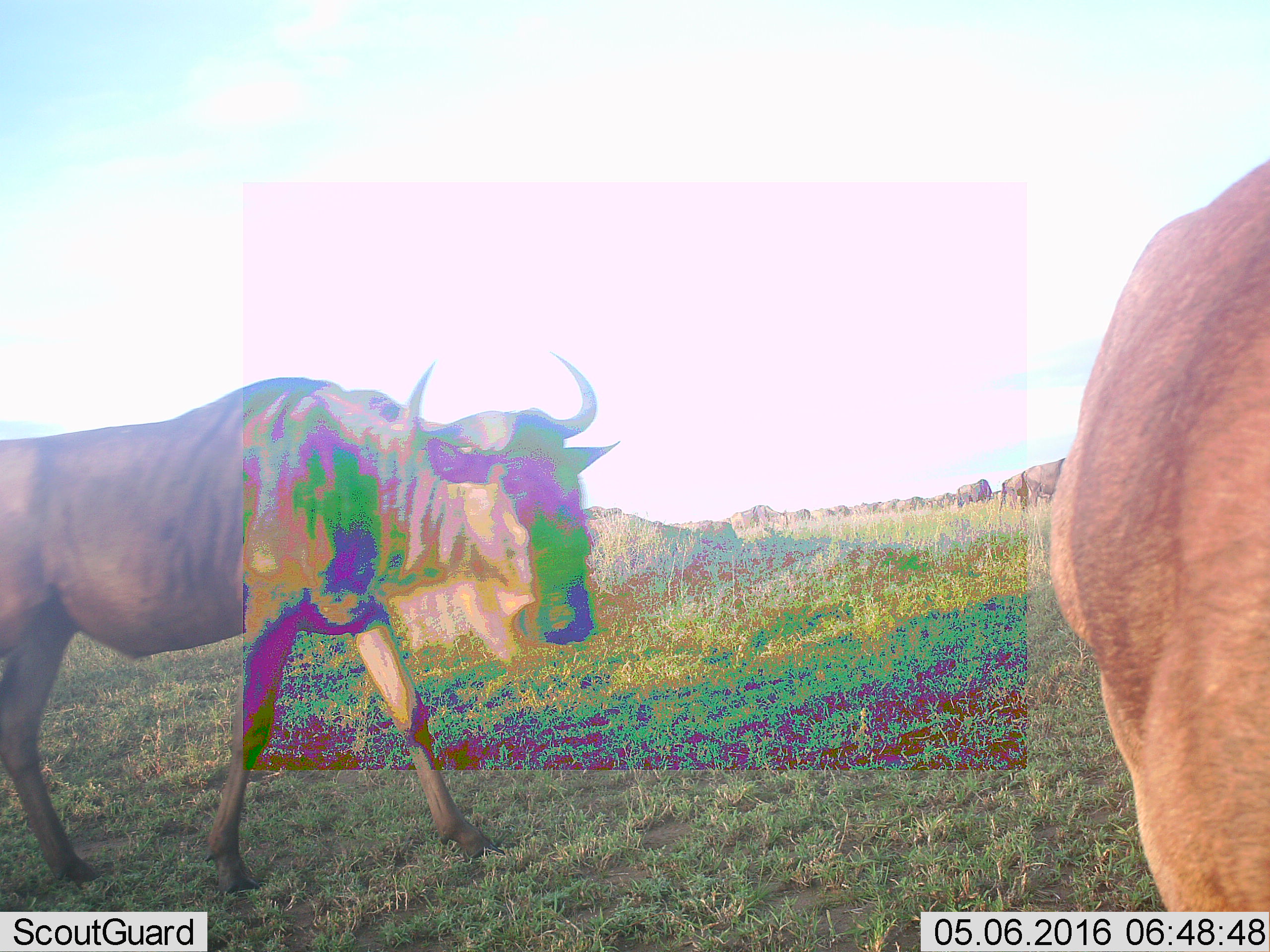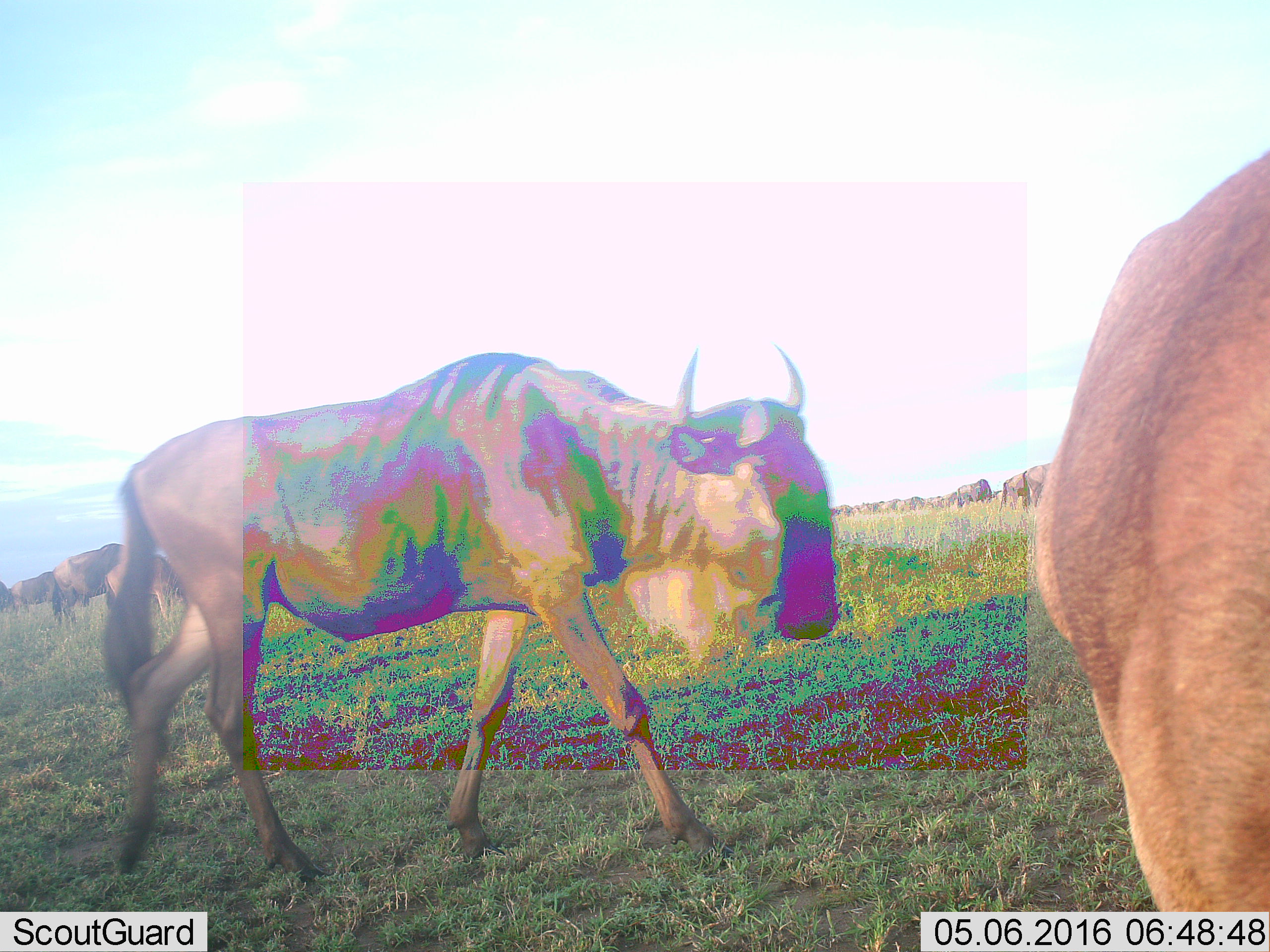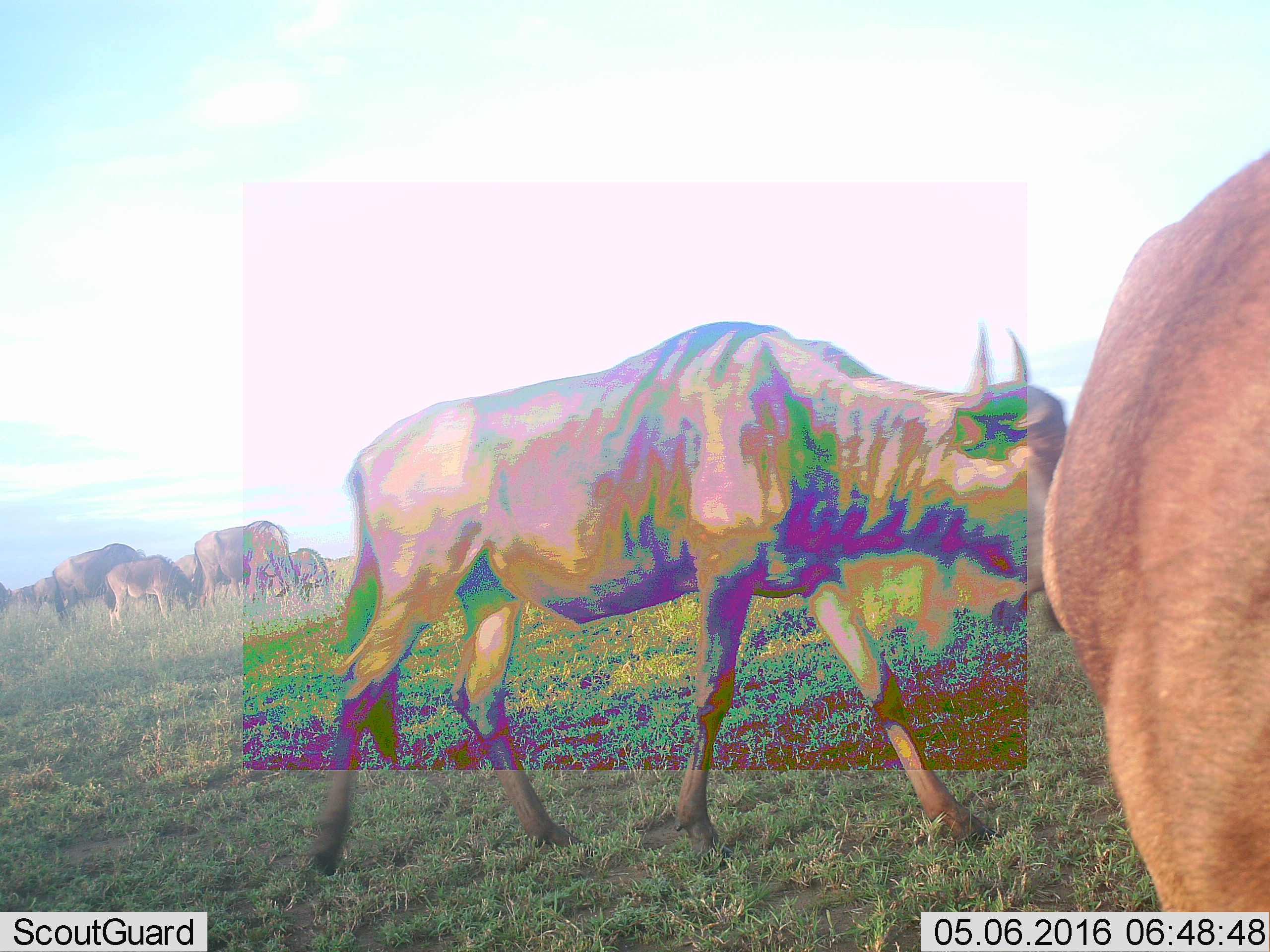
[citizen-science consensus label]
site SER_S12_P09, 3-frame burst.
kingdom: Animalia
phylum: Chordata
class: Mammalia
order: Artiodactyla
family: Bovidae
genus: Connochaetes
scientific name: Connochaetes taurinus taurinus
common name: blue wildebeest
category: wildebeestblue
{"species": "wildebeestblue (blue wildebeest) (Connochaetes taurinus taurinus)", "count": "11-50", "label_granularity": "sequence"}